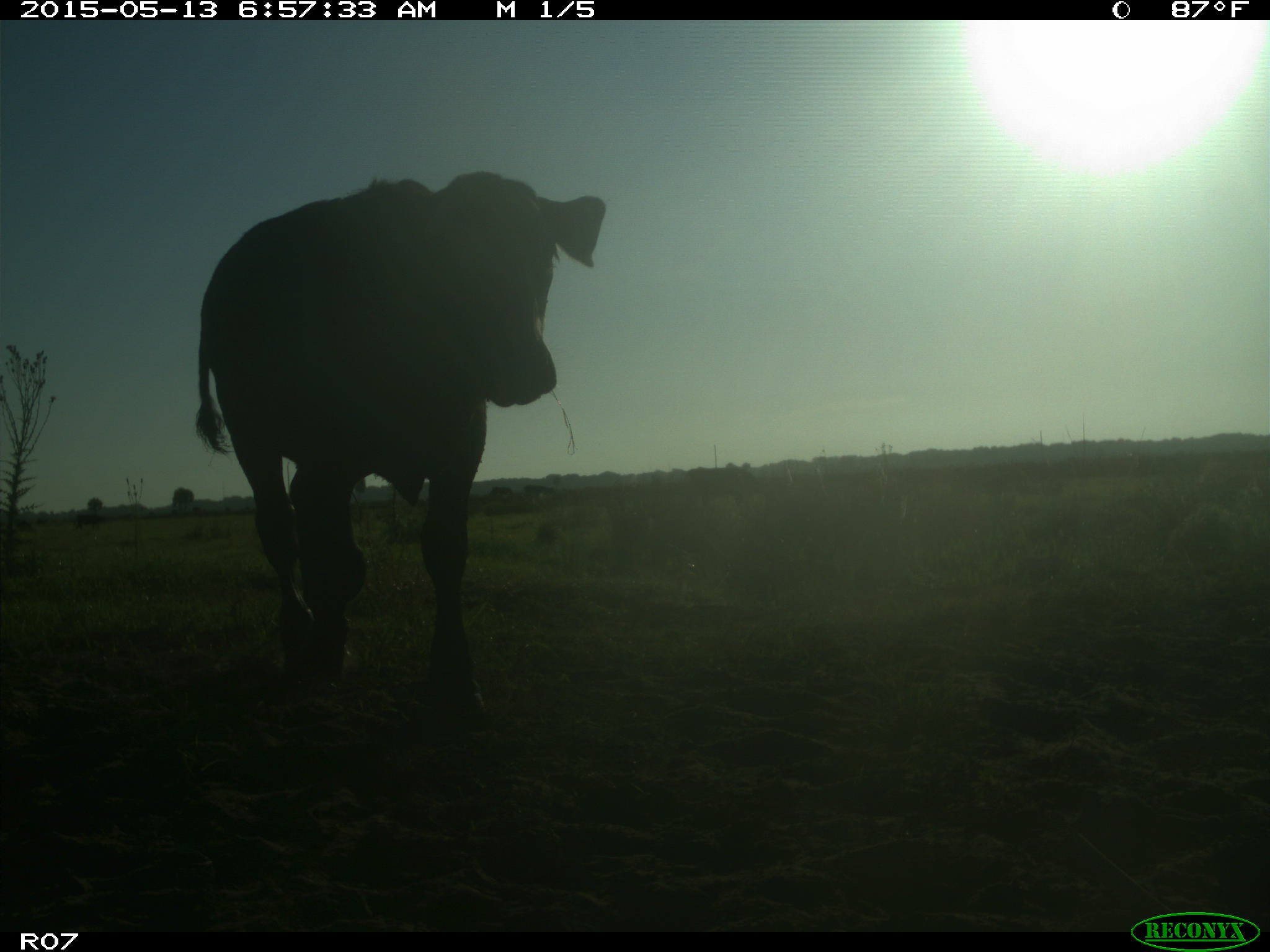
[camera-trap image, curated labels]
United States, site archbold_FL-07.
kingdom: Animalia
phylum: Chordata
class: Mammalia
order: Artiodactyla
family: Bovidae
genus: Bos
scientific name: Bos taurus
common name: domestic cow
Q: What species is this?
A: Bos taurus (domestic cow).